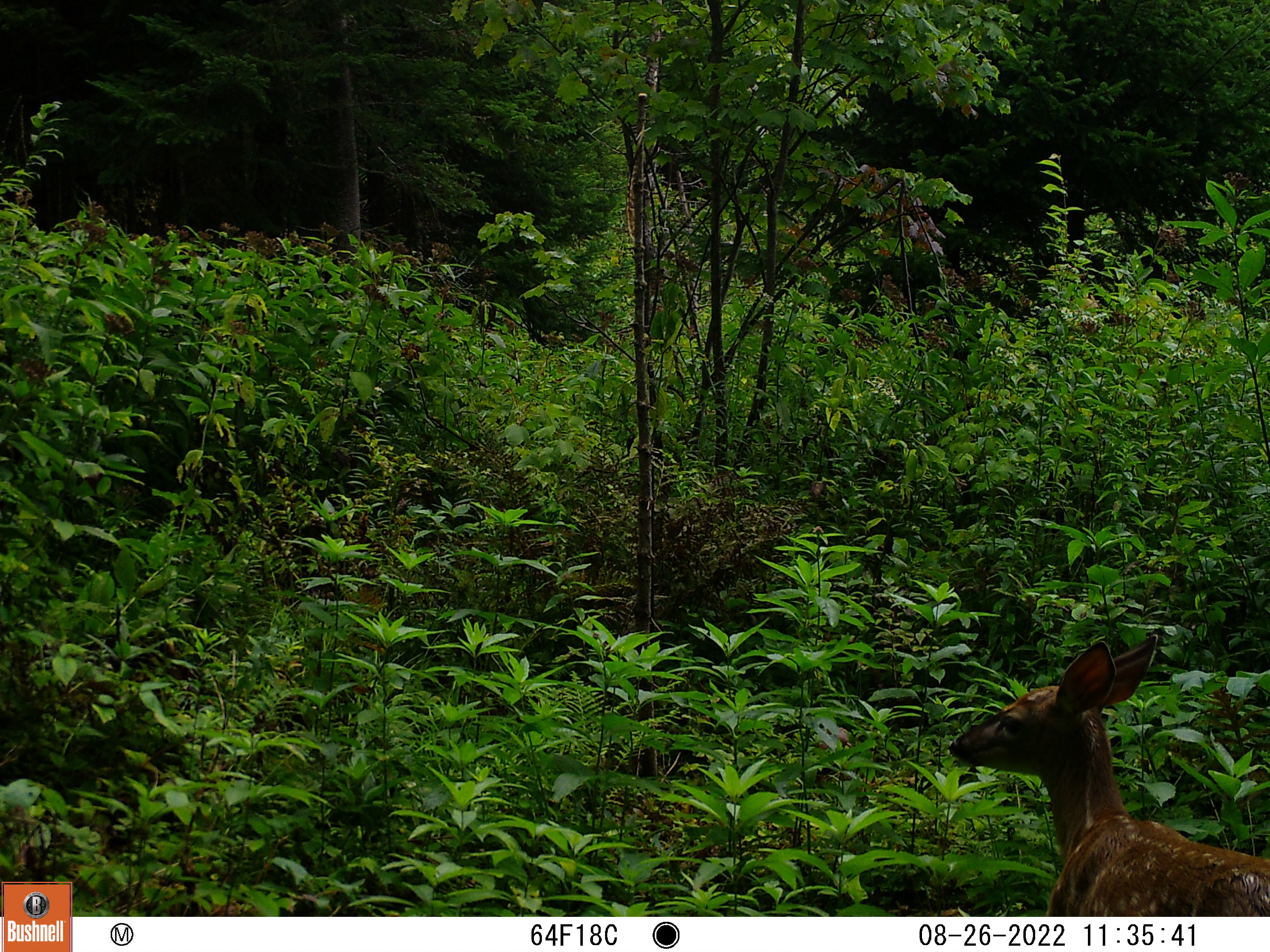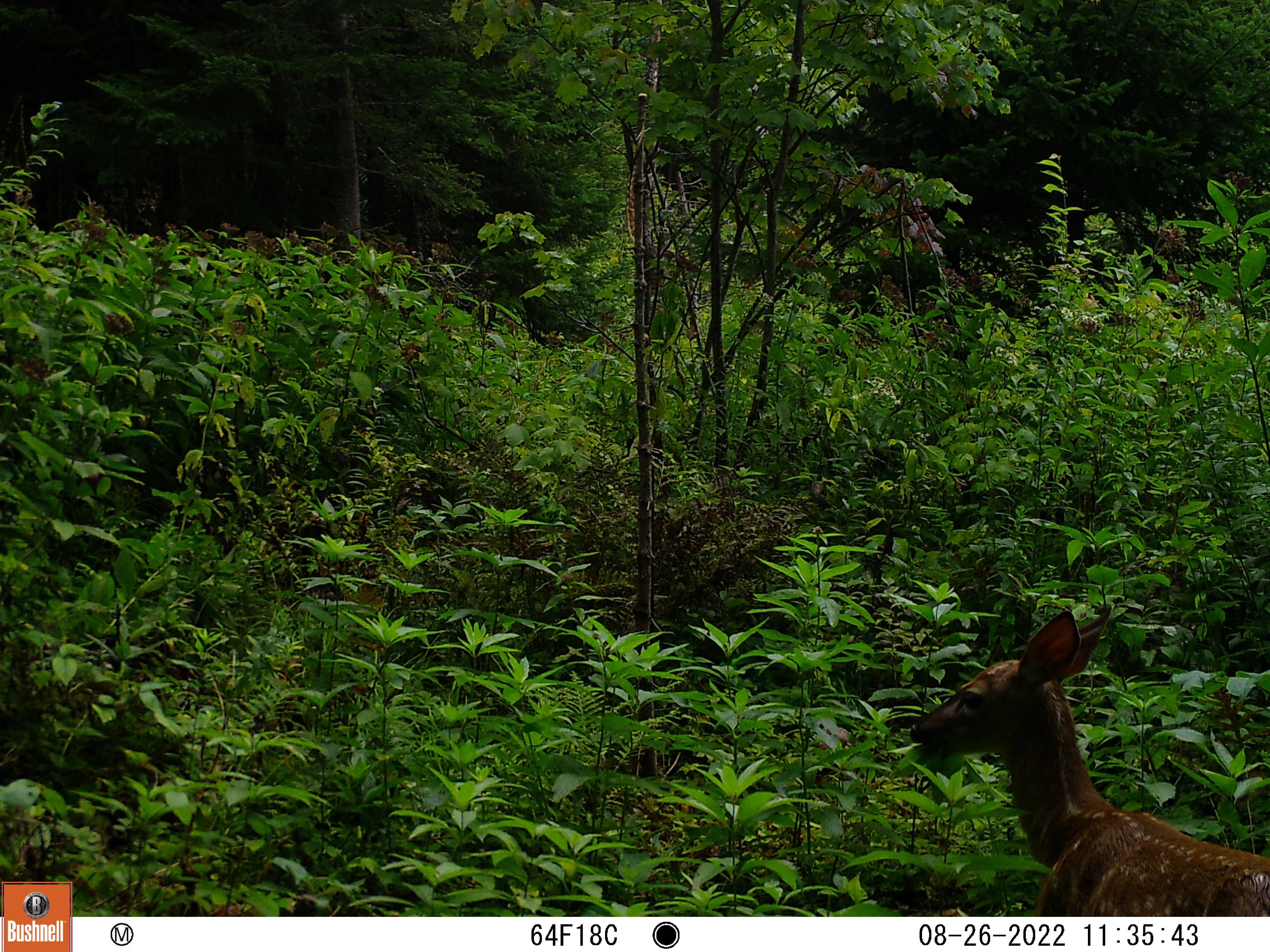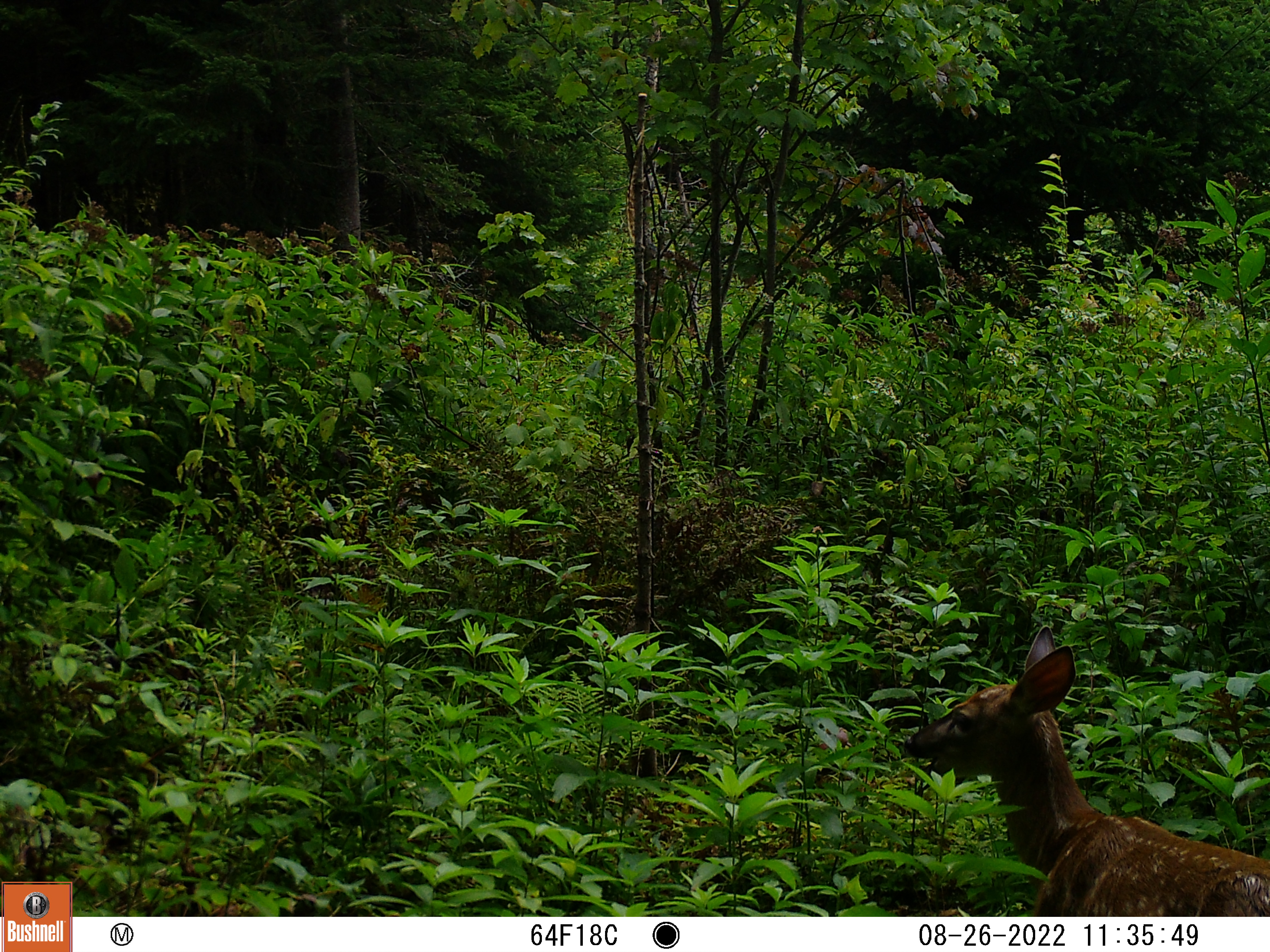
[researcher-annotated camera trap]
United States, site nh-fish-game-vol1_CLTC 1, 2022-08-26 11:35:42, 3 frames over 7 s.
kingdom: Animalia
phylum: Chordata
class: Mammalia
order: Artiodactyla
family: Cervidae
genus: Odocoileus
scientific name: Odocoileus virginianus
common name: white-tailed deer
White-tailed deer (Odocoileus virginianus).